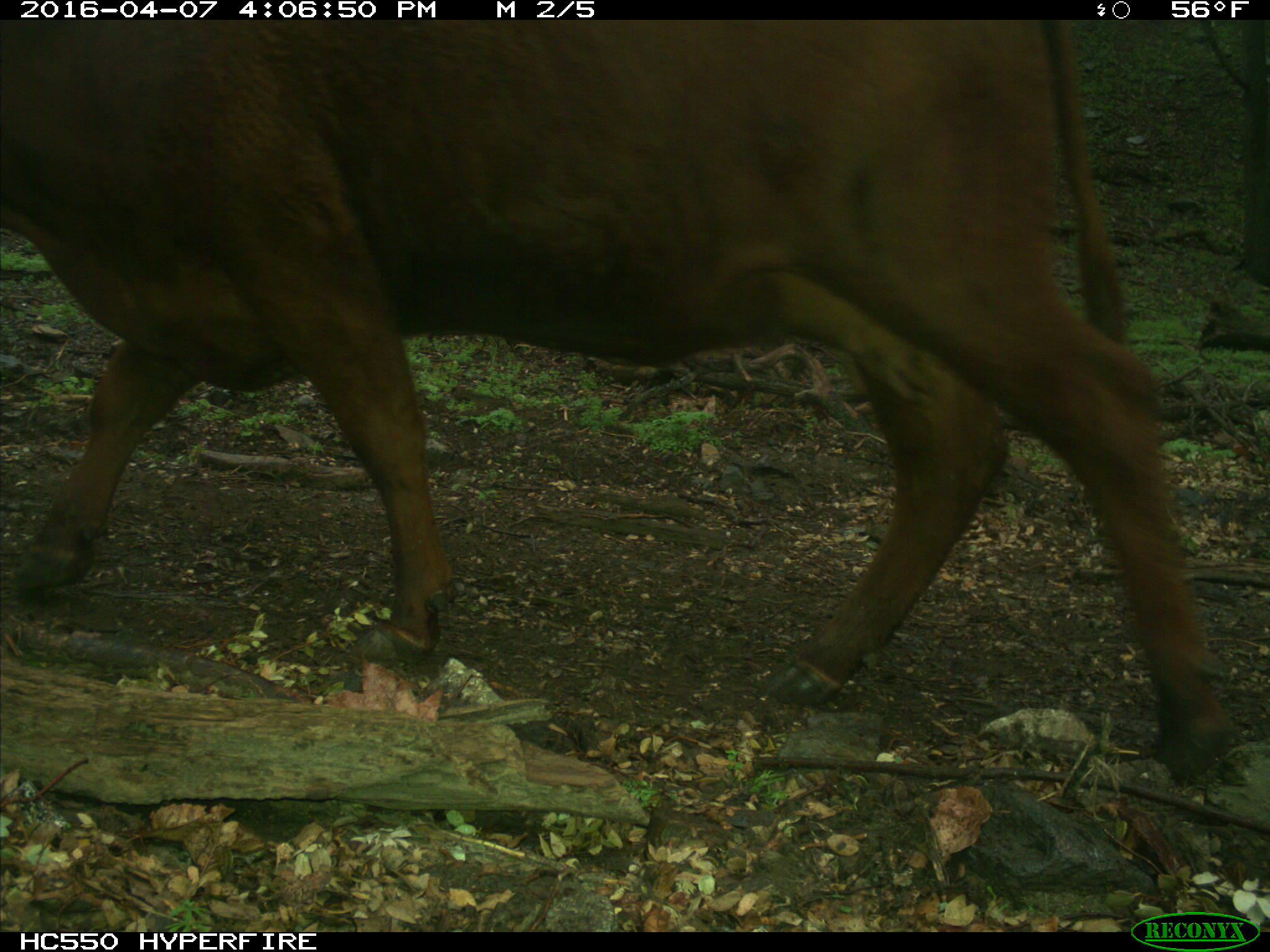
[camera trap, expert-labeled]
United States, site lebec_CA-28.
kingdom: Animalia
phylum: Chordata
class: Mammalia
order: Artiodactyla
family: Bovidae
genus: Bos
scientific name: Bos taurus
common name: domestic cow